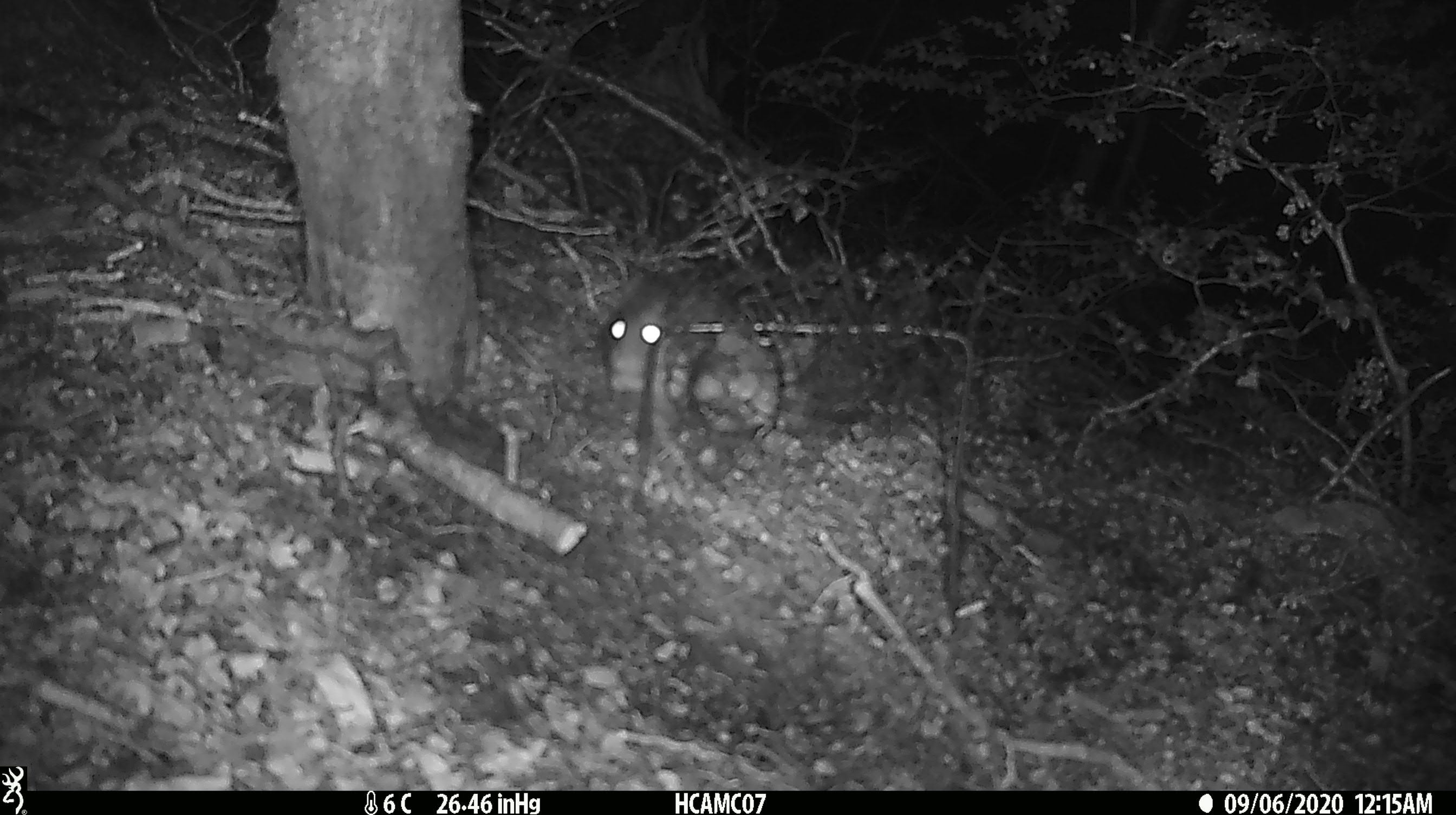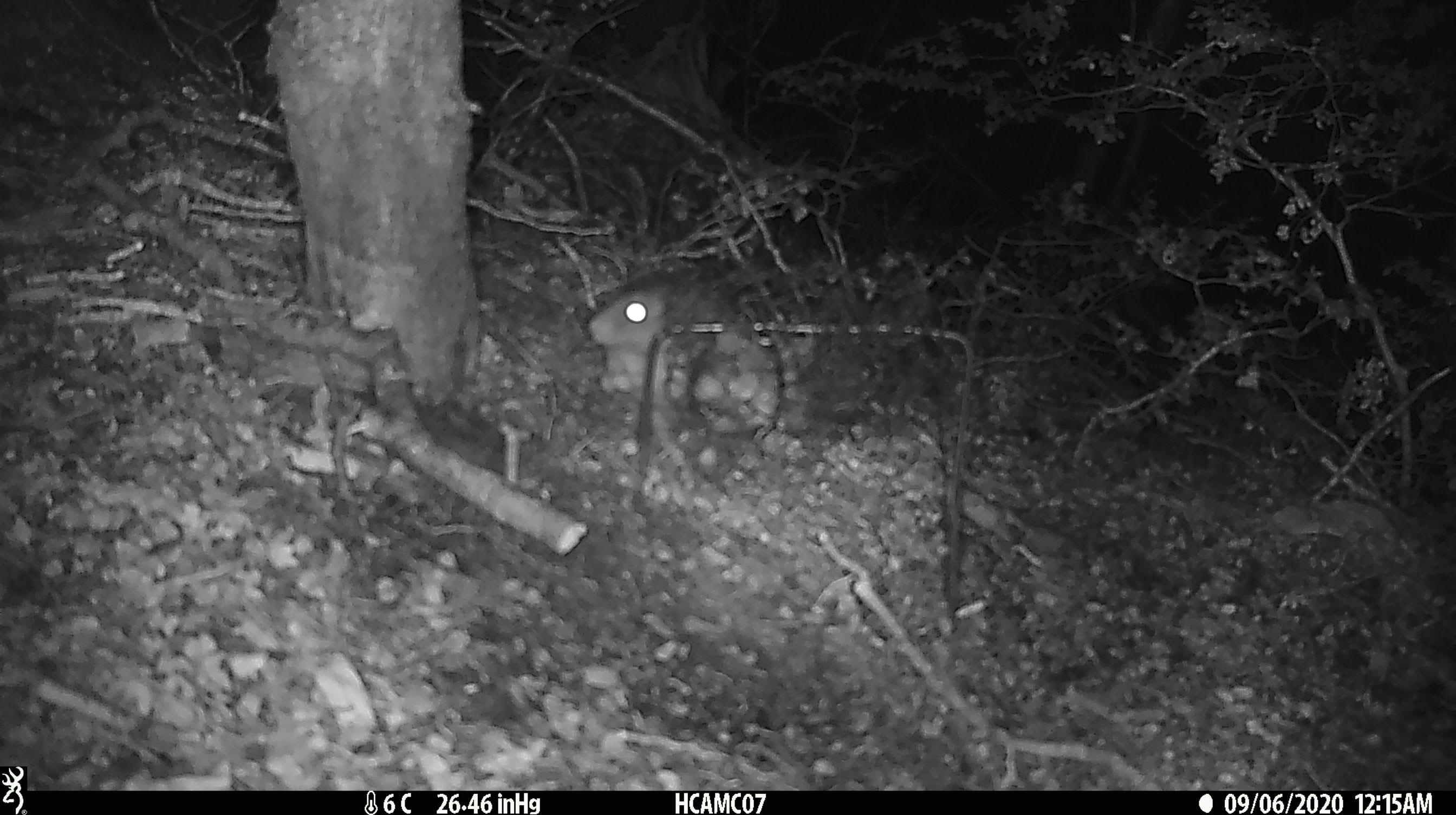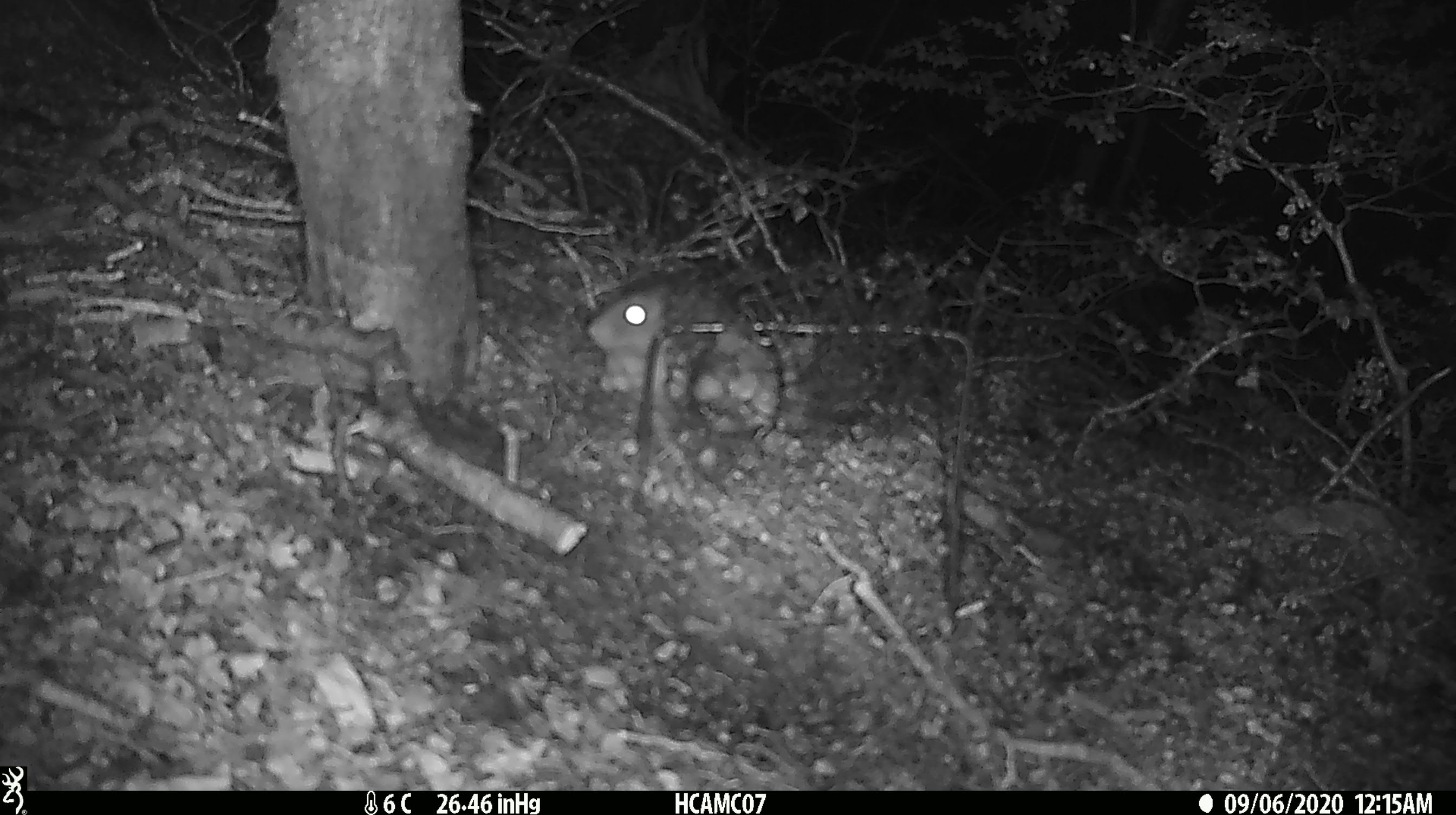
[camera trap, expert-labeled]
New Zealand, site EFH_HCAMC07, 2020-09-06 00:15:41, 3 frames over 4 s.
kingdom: Animalia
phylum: Chordata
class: Mammalia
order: Rodentia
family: Muridae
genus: Rattus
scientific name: Rattus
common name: rat